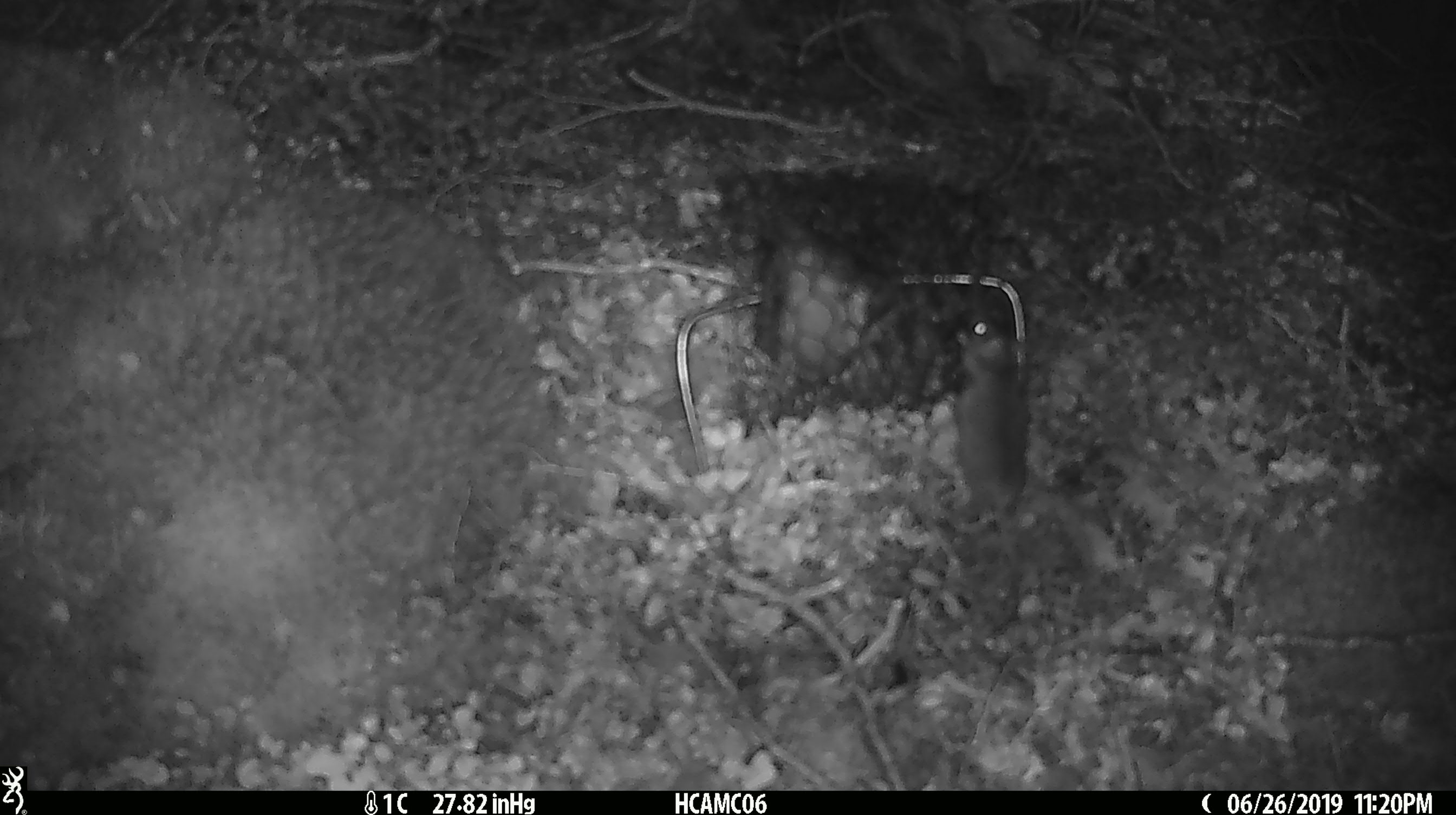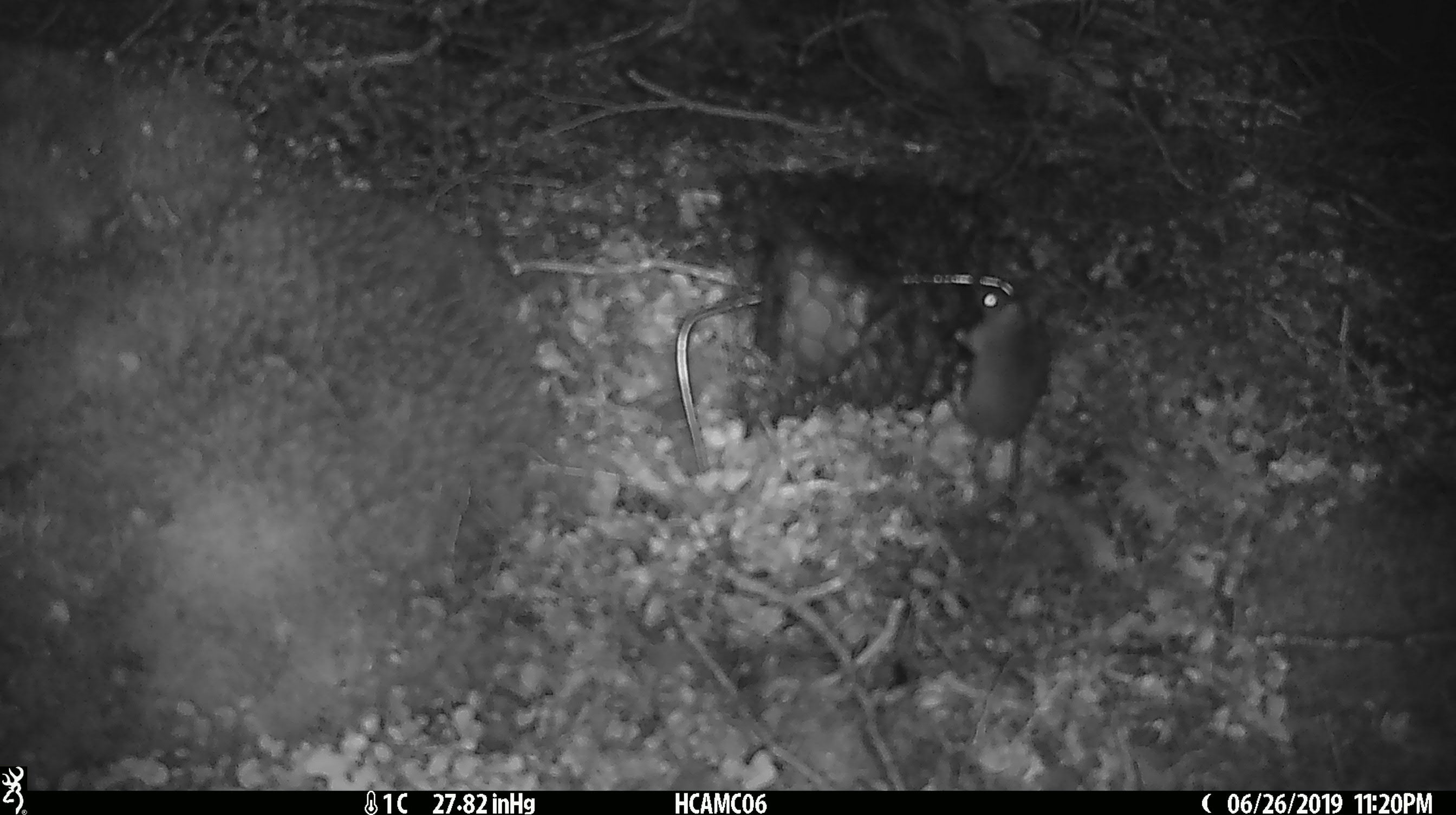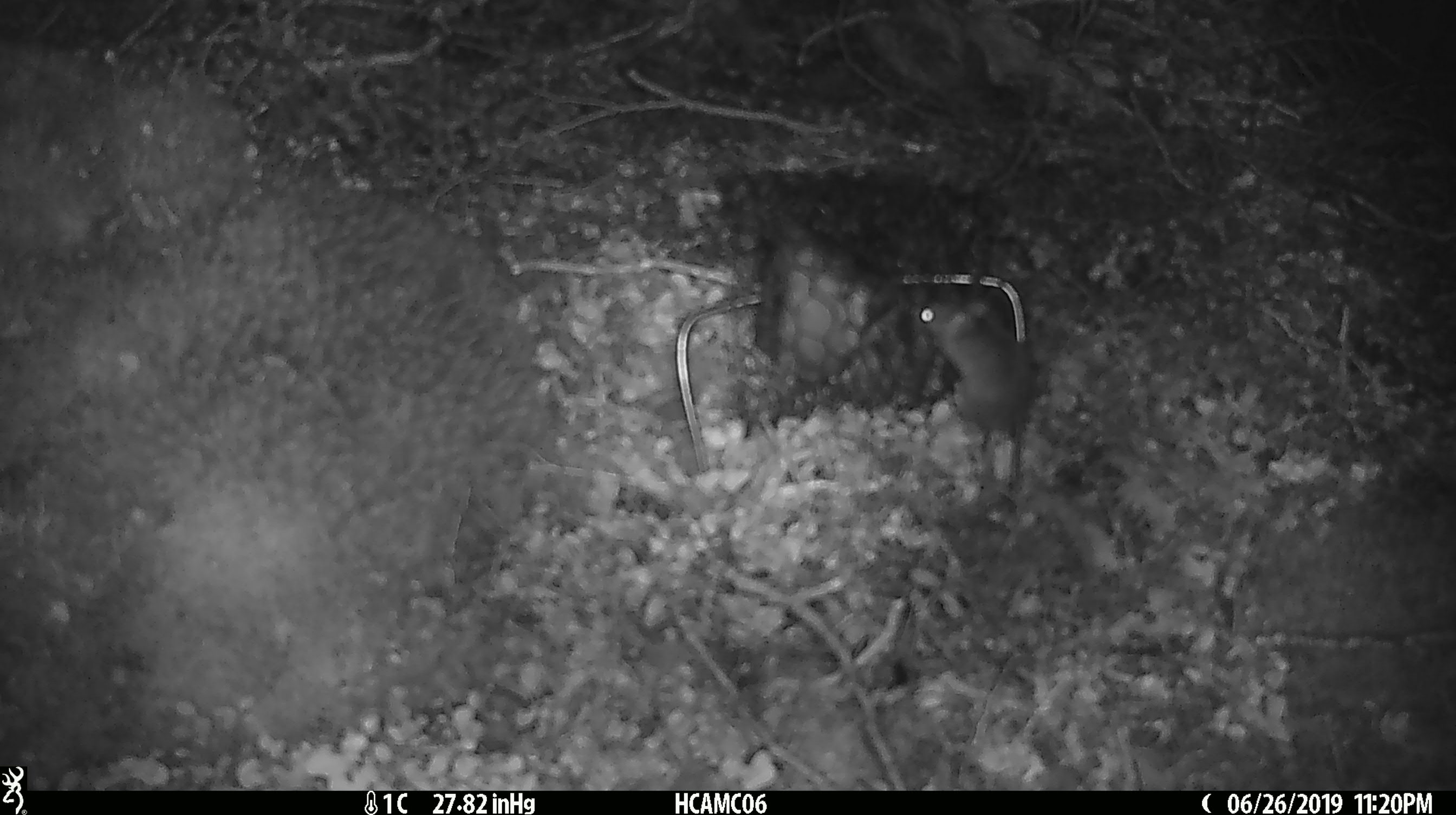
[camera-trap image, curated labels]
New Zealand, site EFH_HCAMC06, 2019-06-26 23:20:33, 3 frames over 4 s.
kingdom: Animalia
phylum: Chordata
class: Mammalia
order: Rodentia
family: Muridae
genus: Mus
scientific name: Mus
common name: mouse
Mouse (Mus).